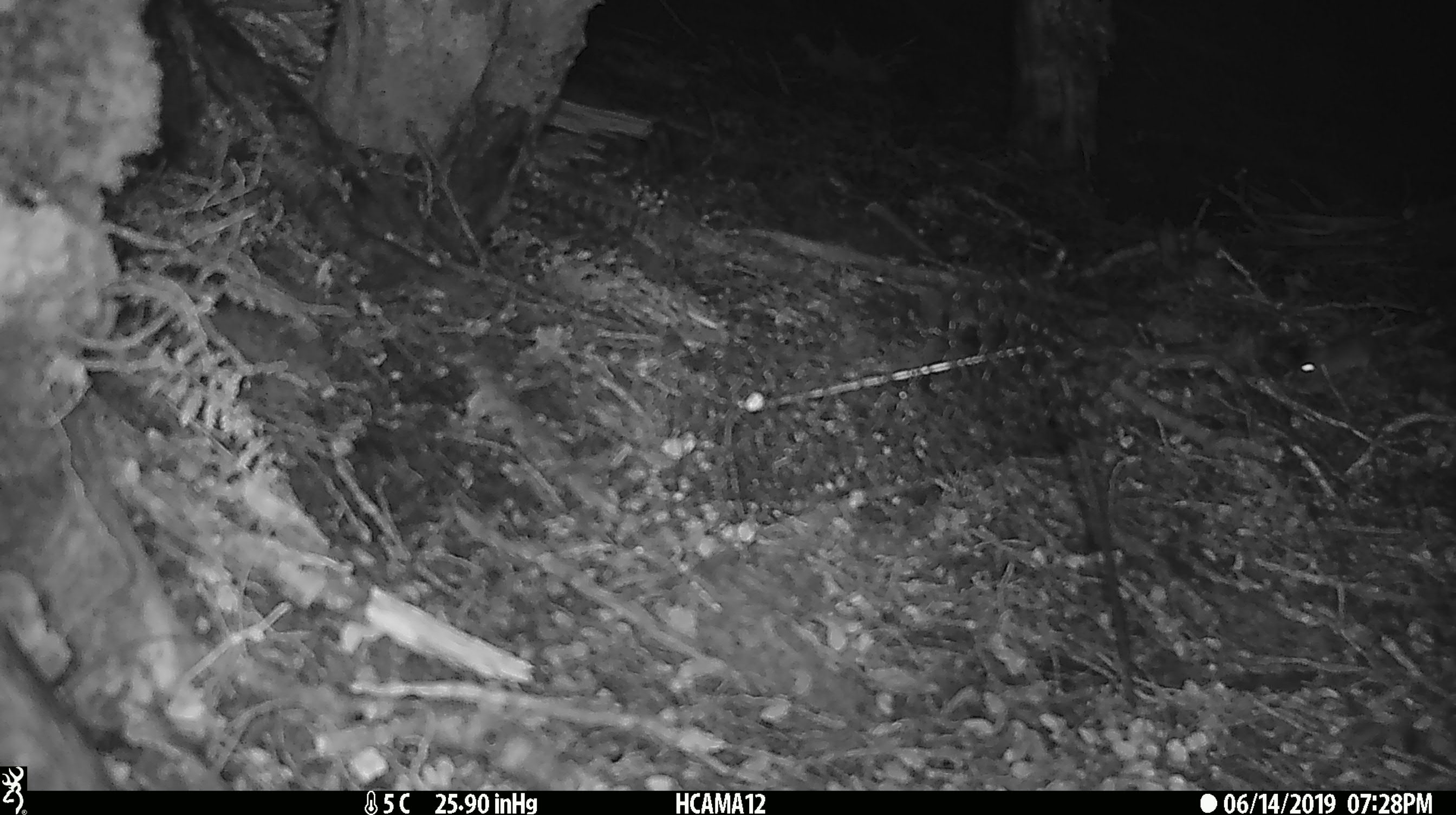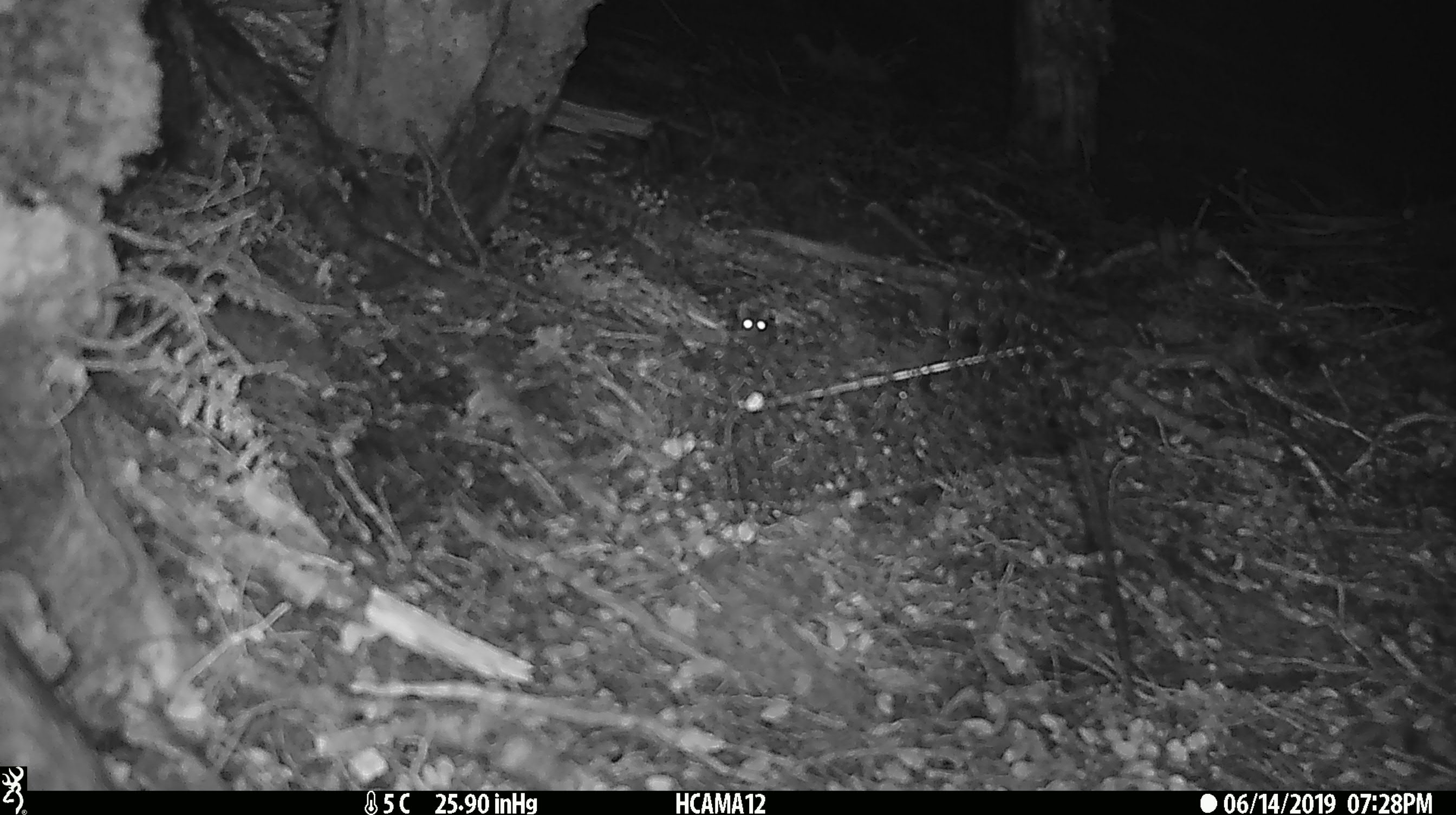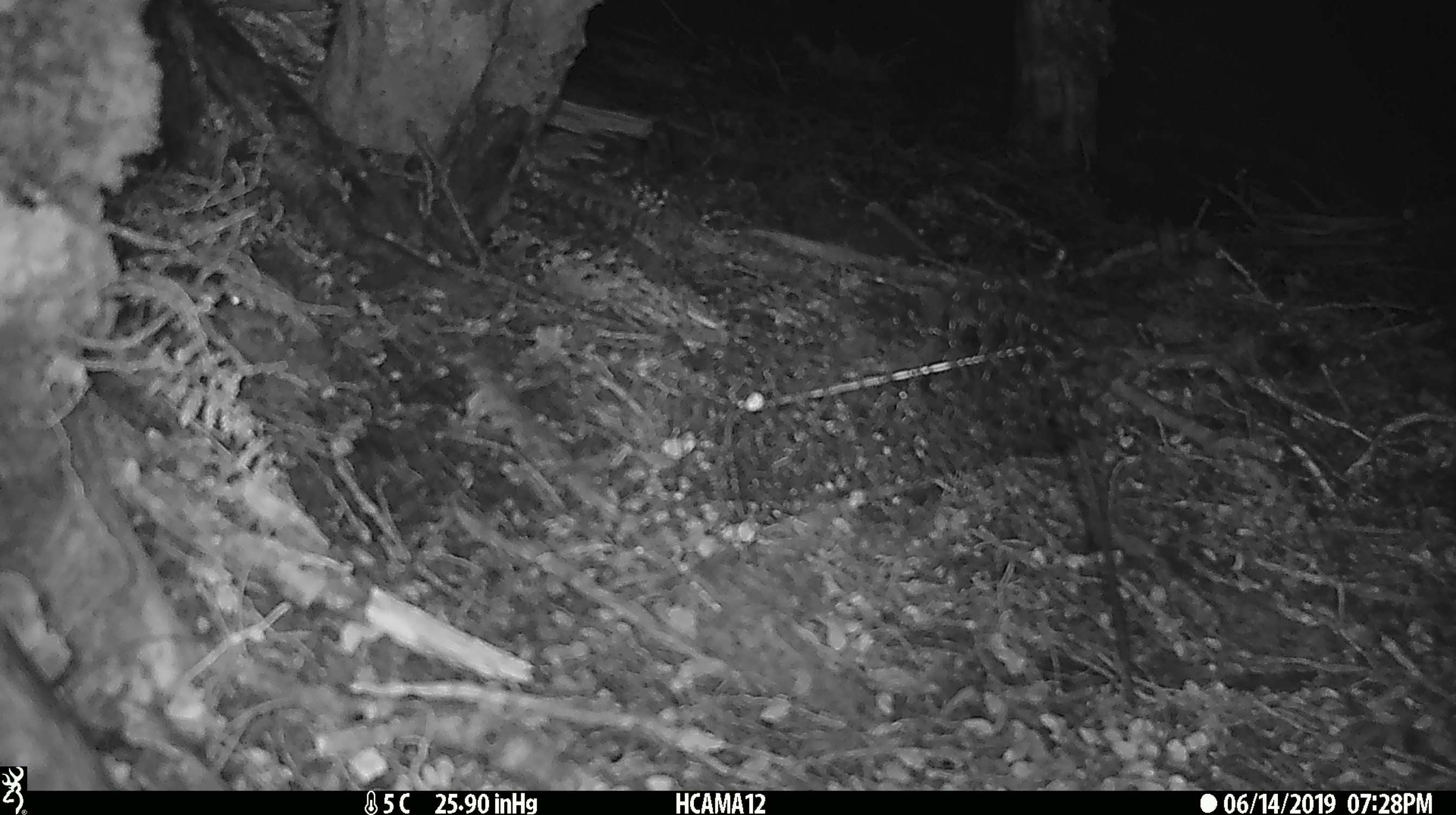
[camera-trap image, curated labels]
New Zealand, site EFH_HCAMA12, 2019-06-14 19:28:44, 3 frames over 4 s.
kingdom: Animalia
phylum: Chordata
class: Mammalia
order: Rodentia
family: Muridae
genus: Mus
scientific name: Mus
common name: mouse